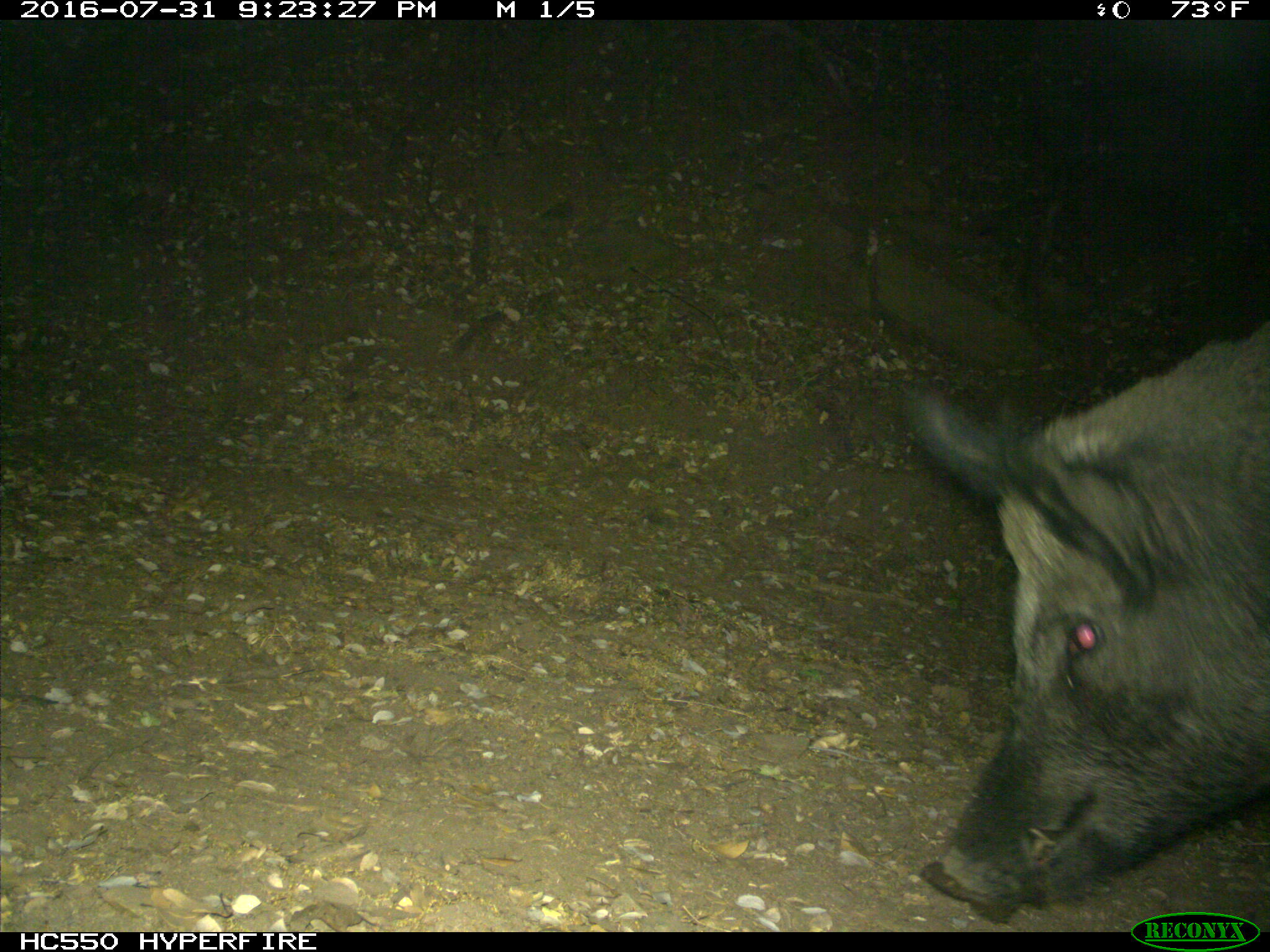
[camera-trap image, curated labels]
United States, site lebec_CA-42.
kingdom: Animalia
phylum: Chordata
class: Mammalia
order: Artiodactyla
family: Suidae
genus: Sus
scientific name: Sus scrofa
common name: wild boar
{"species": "Sus scrofa (wild boar)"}